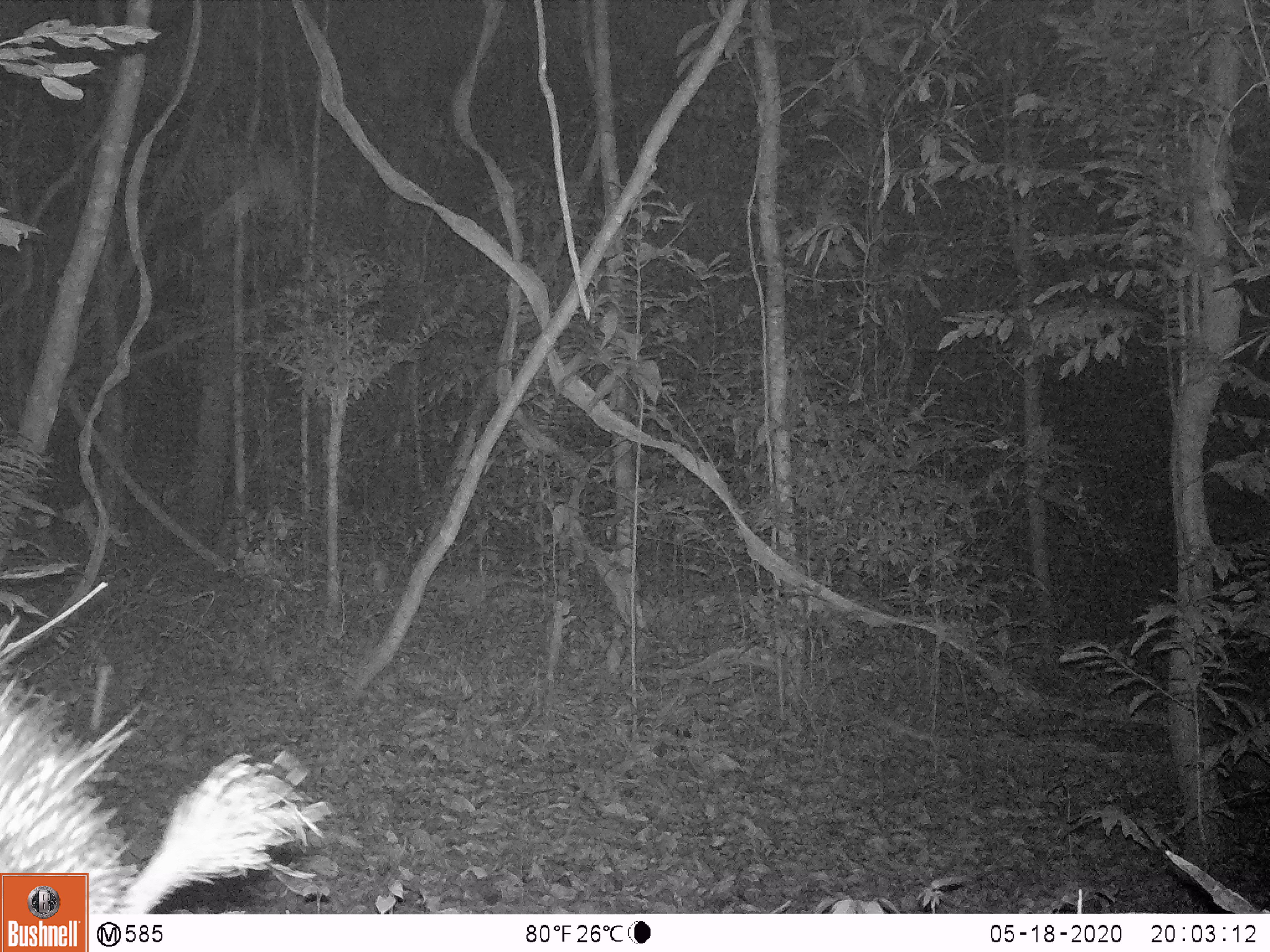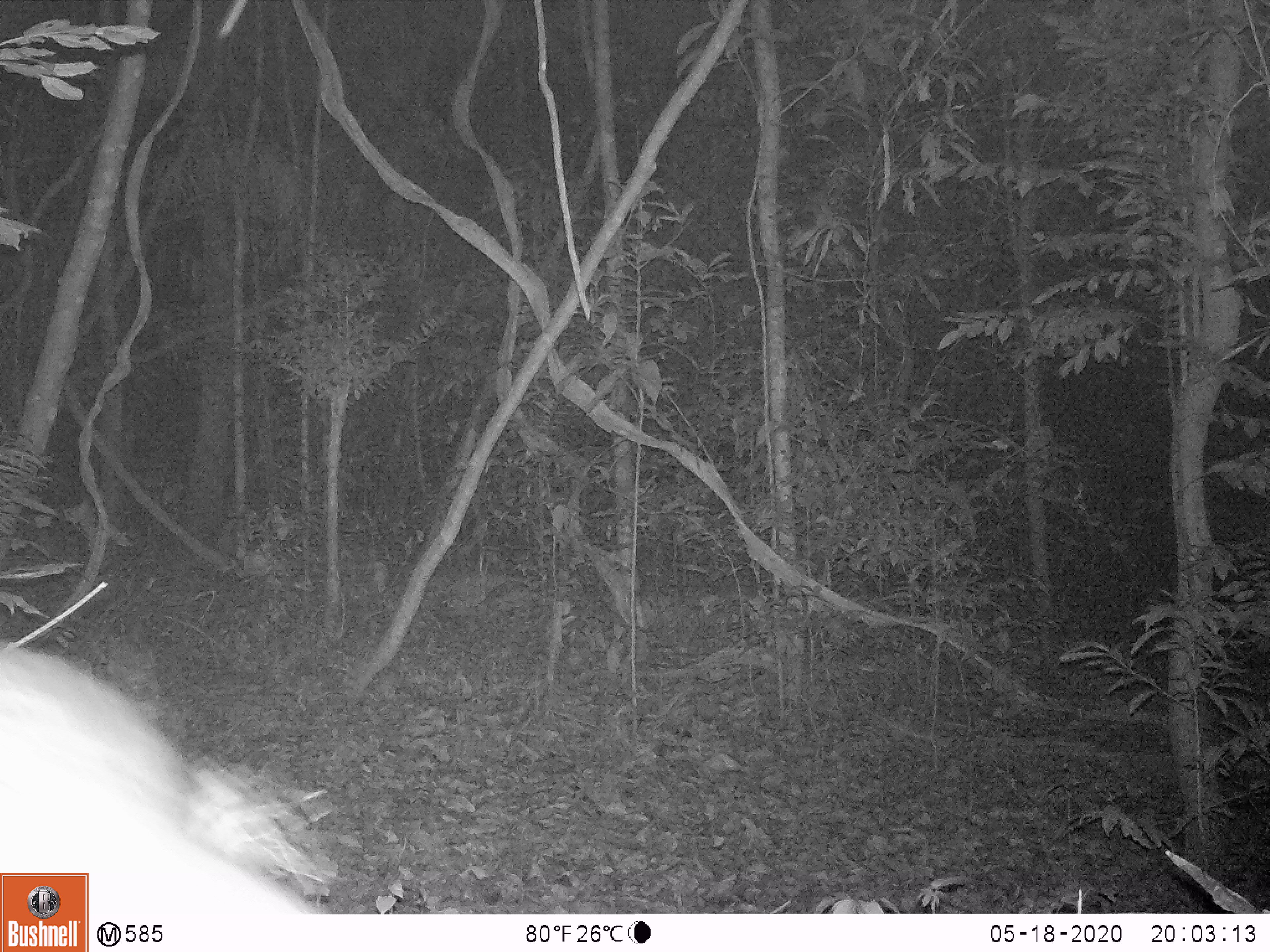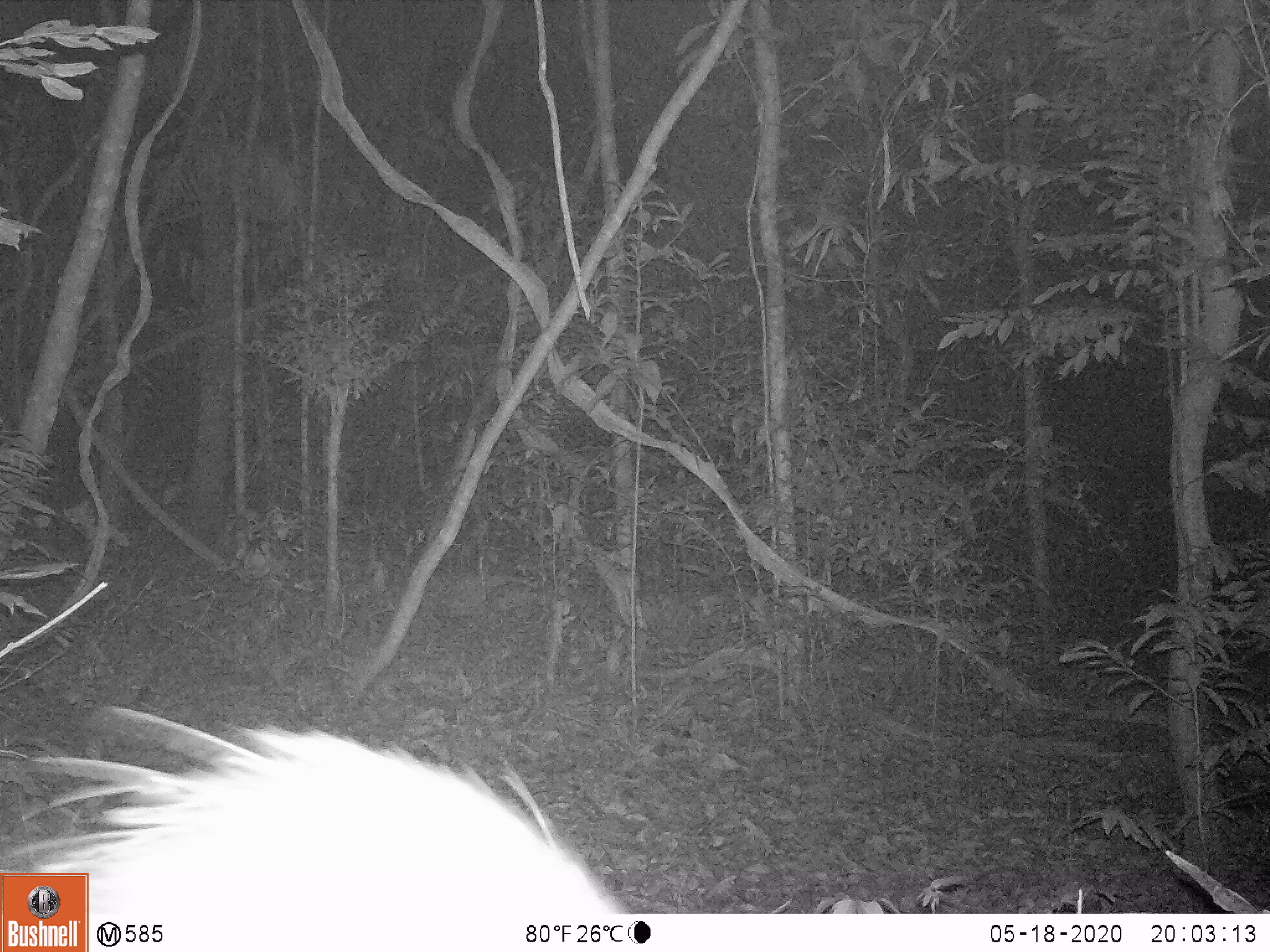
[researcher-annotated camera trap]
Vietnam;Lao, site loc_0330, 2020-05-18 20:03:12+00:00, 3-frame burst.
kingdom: Animalia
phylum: Chordata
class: Mammalia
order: Rodentia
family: Hystricidae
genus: Atherurus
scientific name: Atherurus macrourus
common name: asiatic brush-tailed porcupine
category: asiatic brush tailed porcupine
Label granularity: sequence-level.